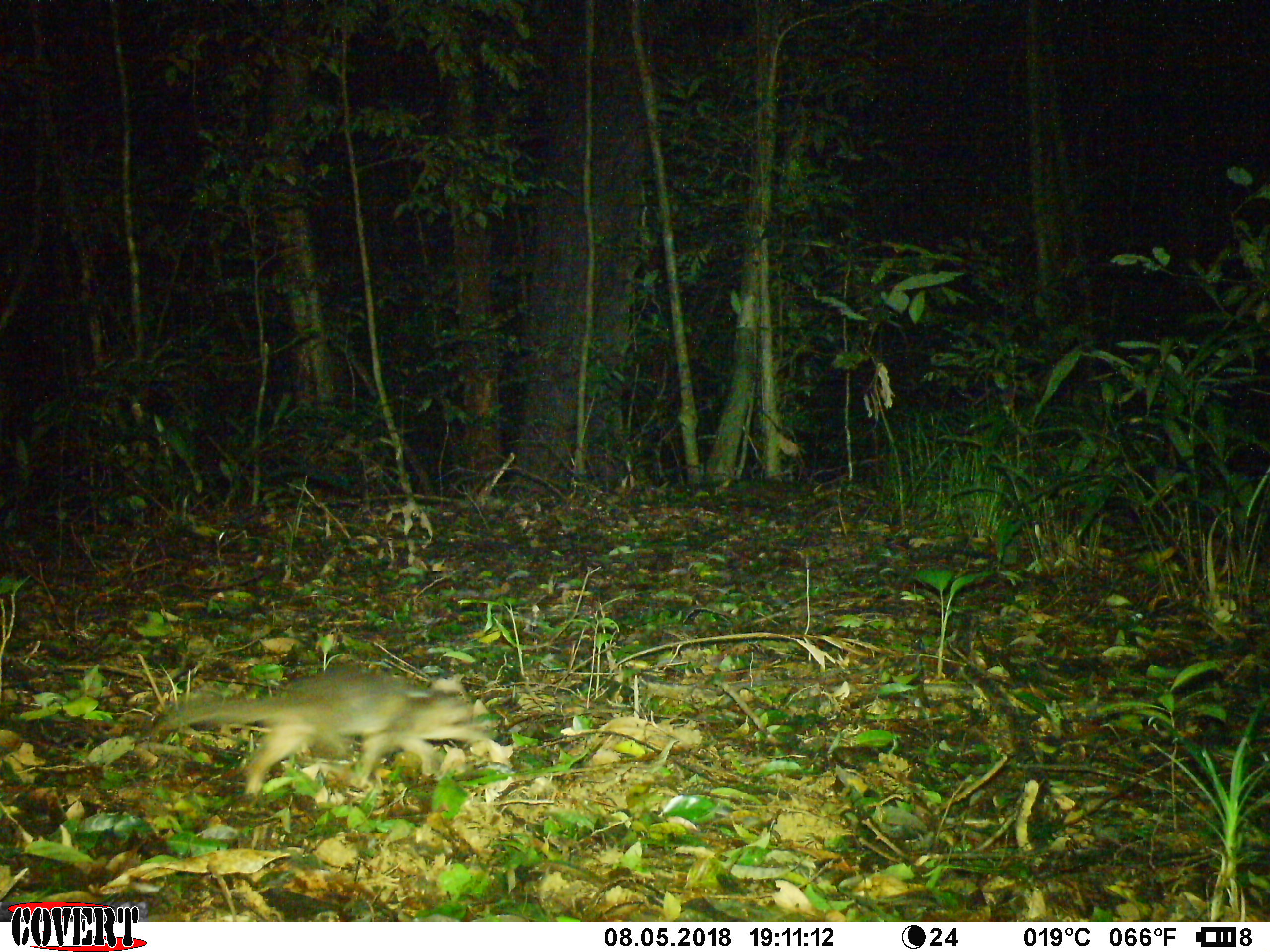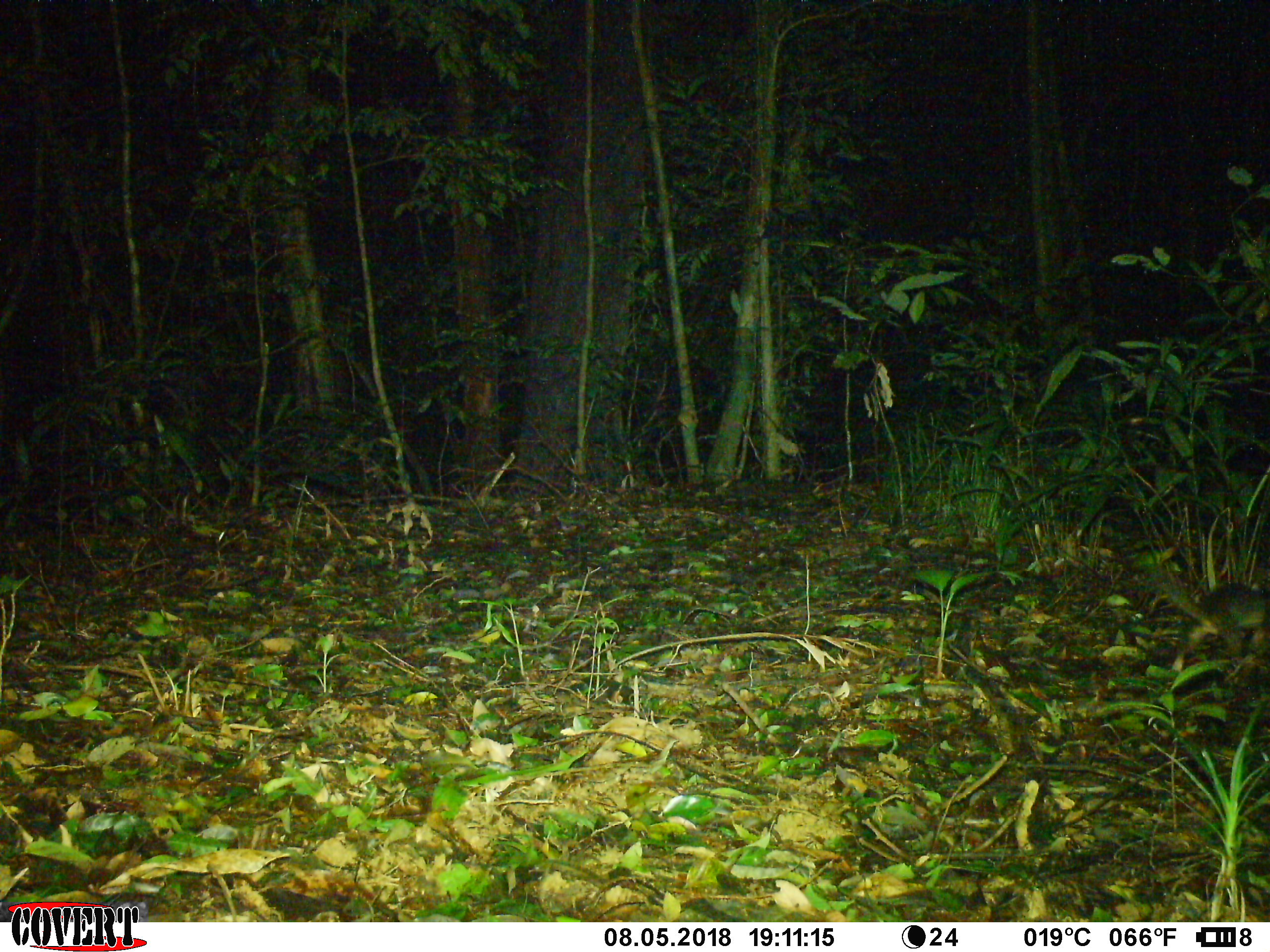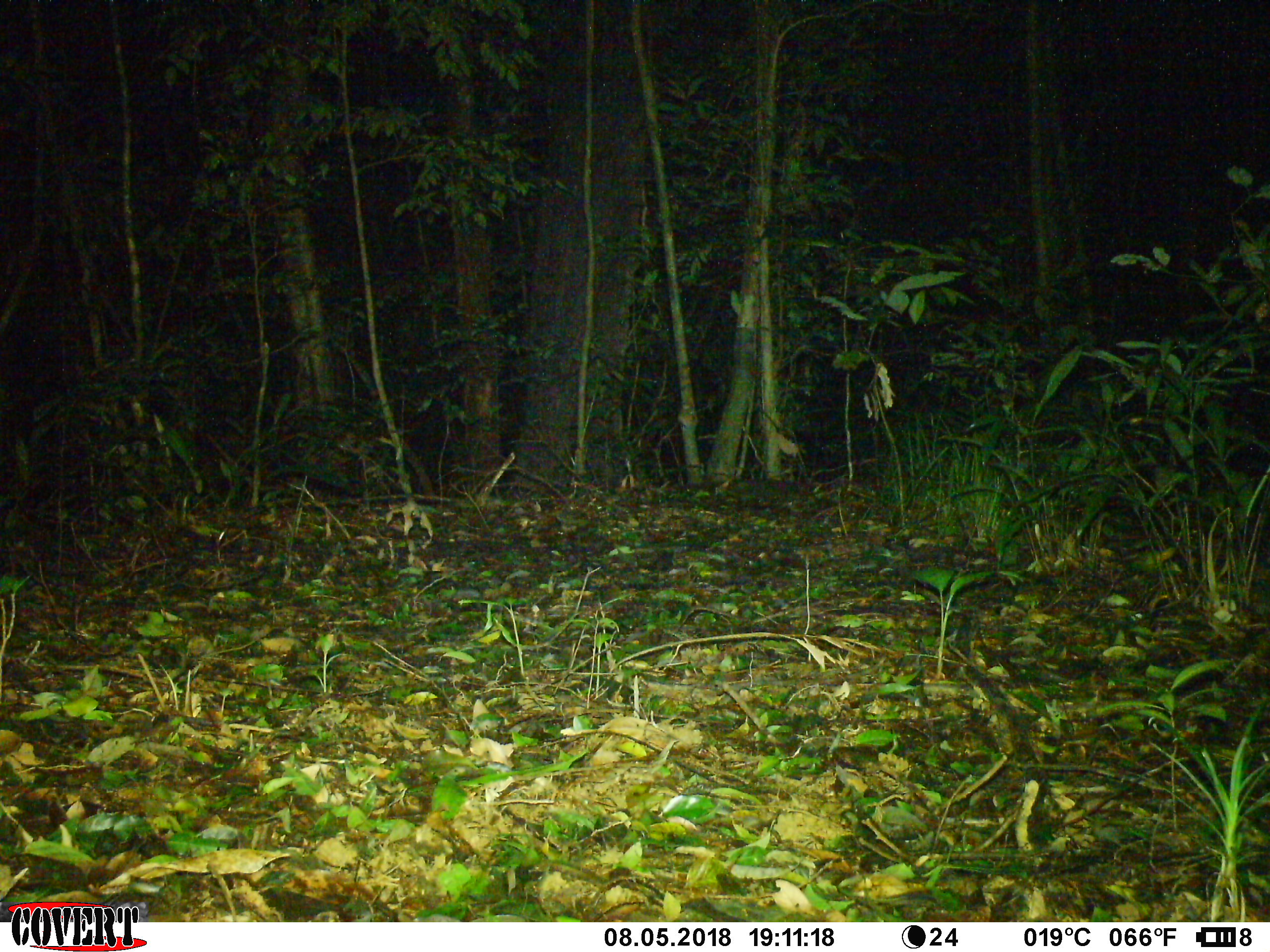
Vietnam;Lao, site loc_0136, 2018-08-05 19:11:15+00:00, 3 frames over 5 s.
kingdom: Animalia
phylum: Chordata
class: Mammalia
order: Carnivora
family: Mustelidae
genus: Melogale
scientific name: Melogale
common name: ferret badger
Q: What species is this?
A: Ferret badger (Melogale).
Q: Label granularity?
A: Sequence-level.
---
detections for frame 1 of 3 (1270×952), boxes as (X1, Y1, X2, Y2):
ferret badger: (153, 662, 487, 795)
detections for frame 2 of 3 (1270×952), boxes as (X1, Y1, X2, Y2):
ferret badger: (1161, 578, 1269, 672)